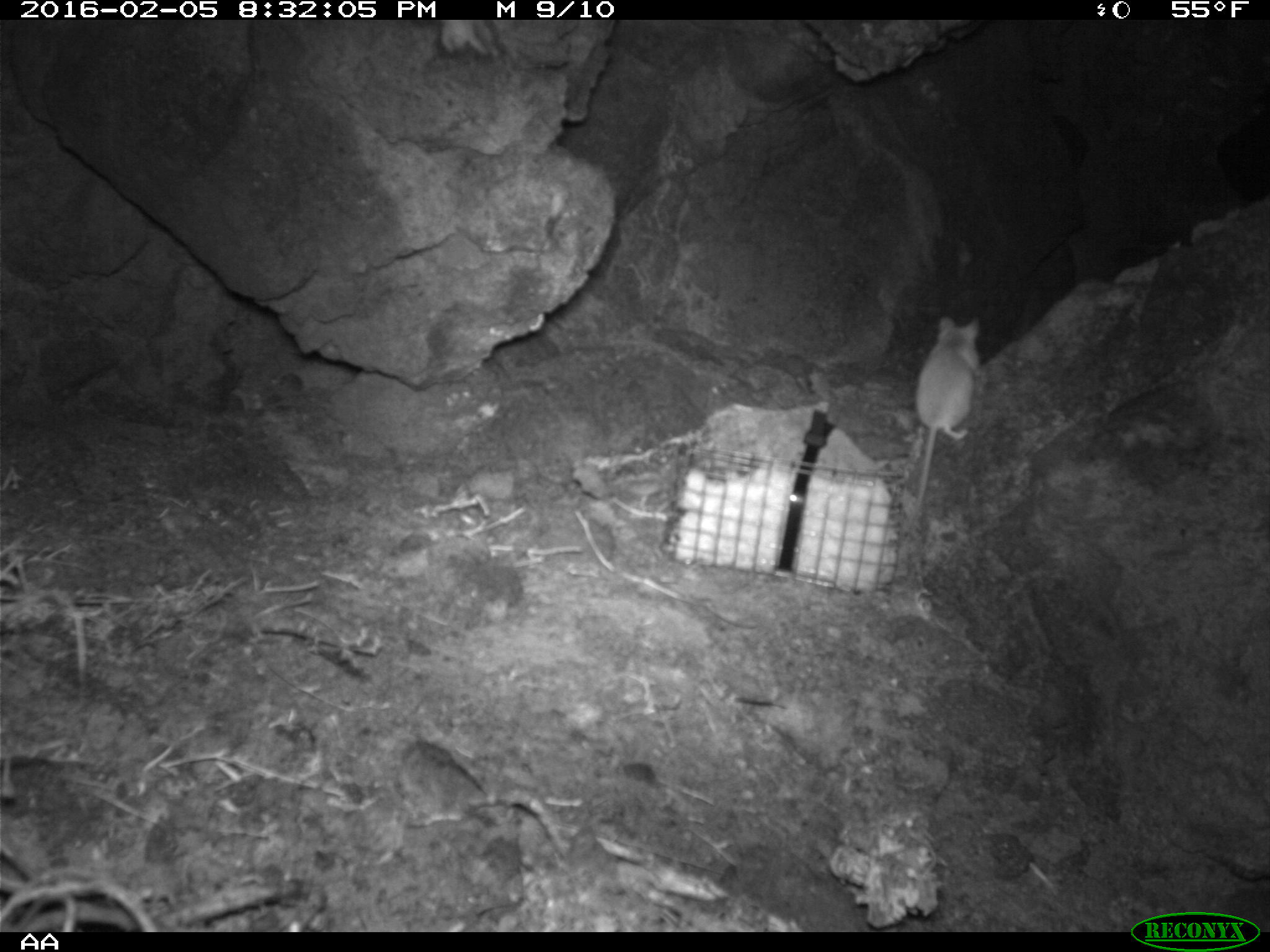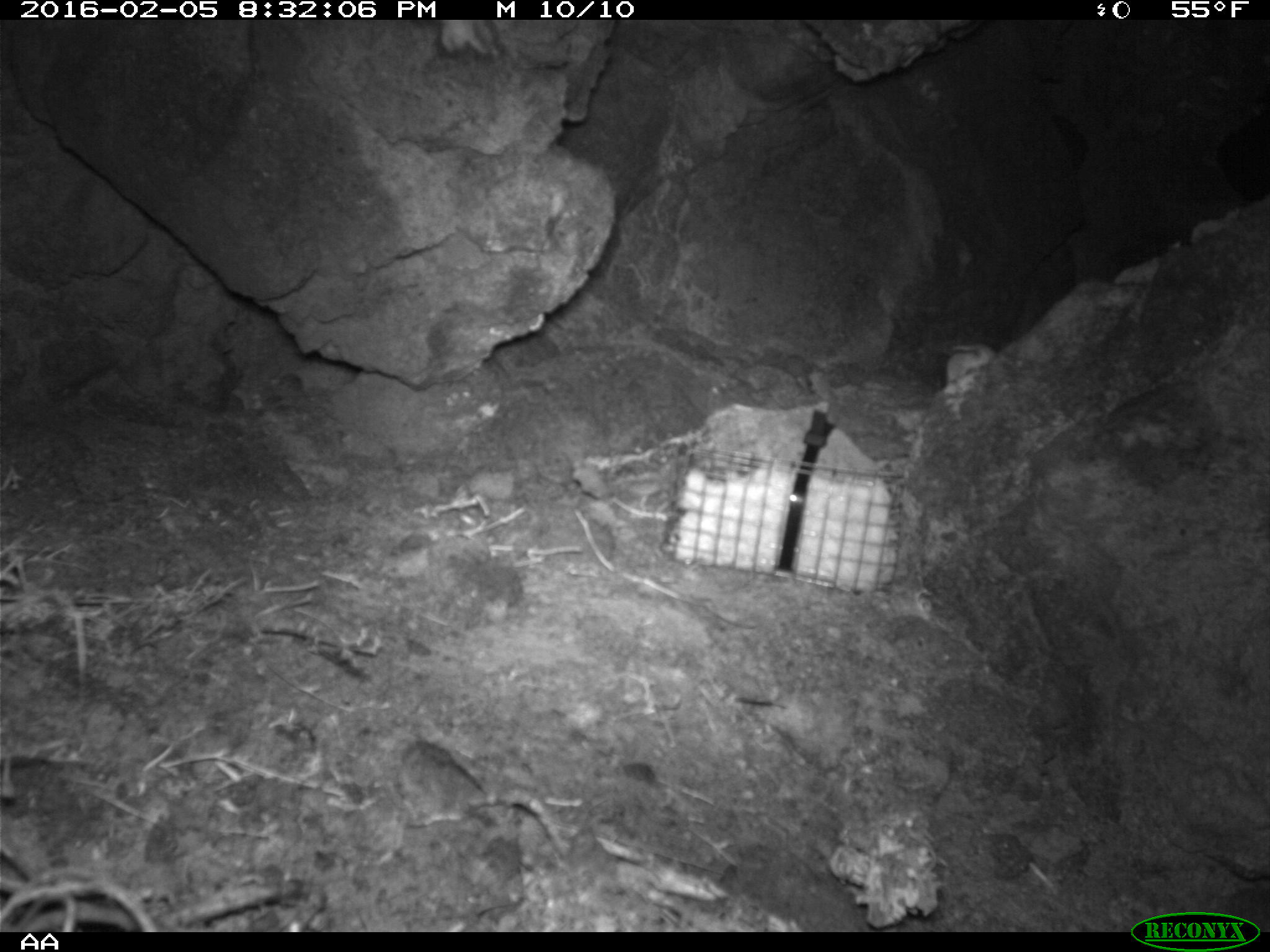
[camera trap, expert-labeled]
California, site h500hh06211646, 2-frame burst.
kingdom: Animalia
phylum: Chordata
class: Mammalia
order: Rodentia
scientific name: Rodentia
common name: rodent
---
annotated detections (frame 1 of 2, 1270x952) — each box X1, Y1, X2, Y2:
rodent: 915, 312, 979, 509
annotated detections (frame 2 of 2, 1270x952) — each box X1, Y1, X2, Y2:
rodent: 945, 339, 995, 386